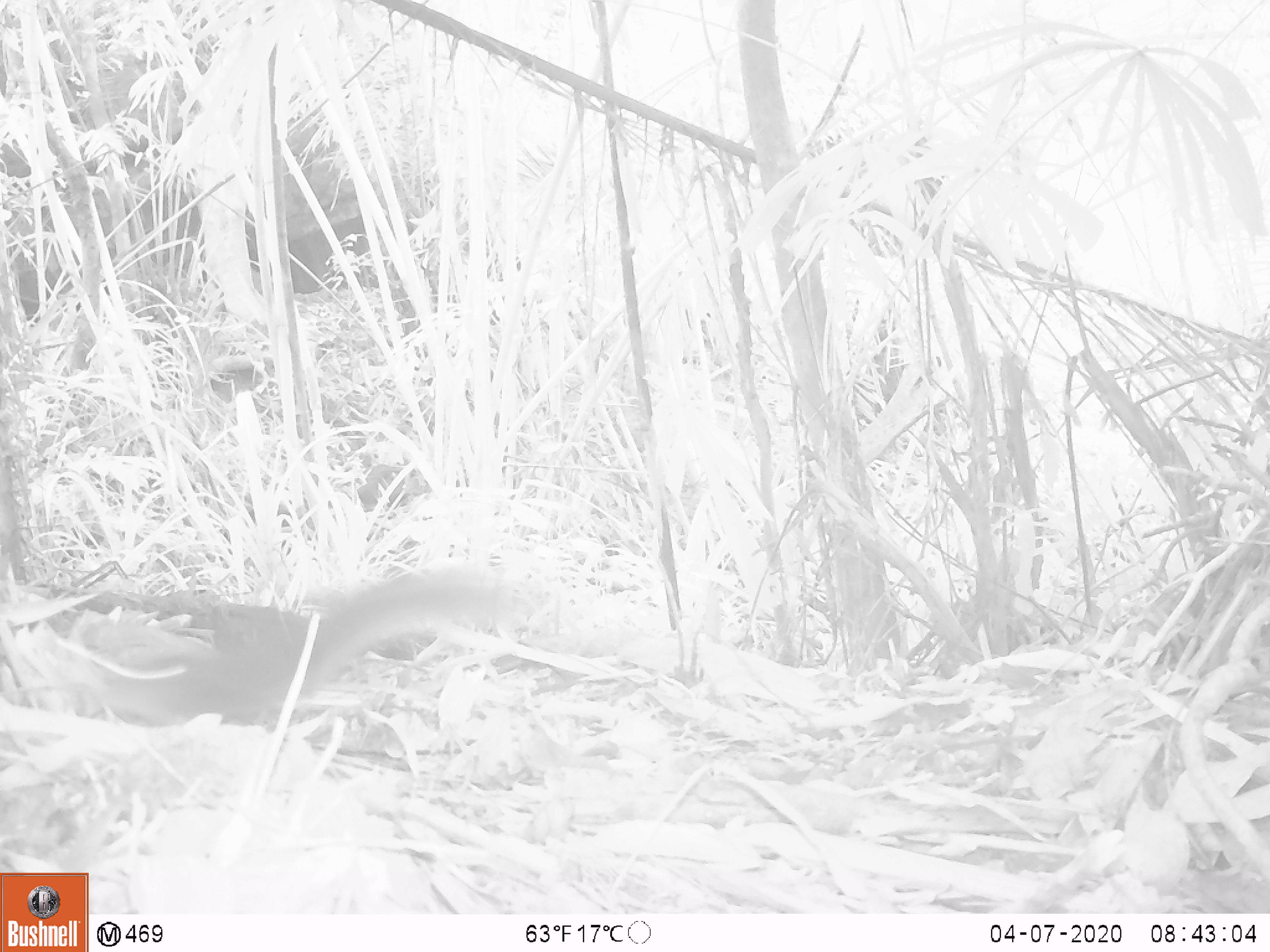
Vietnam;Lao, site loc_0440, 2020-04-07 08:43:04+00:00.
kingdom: Animalia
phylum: Chordata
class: Mammalia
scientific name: Mammalia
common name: mammal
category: unidentified small mammal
Unidentified small mammal (mammal) (Mammalia). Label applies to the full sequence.